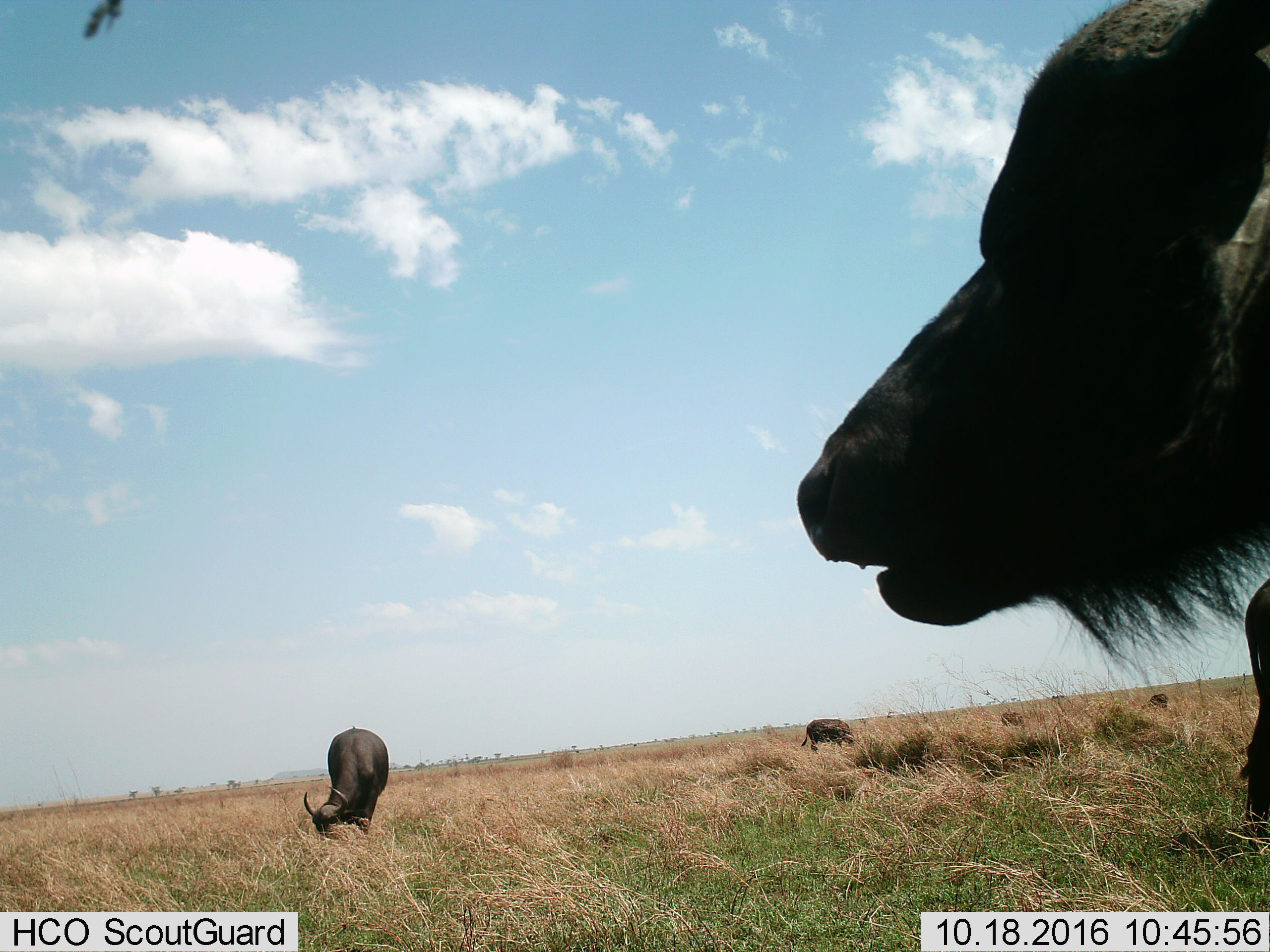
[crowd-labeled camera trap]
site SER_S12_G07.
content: unidentified animal